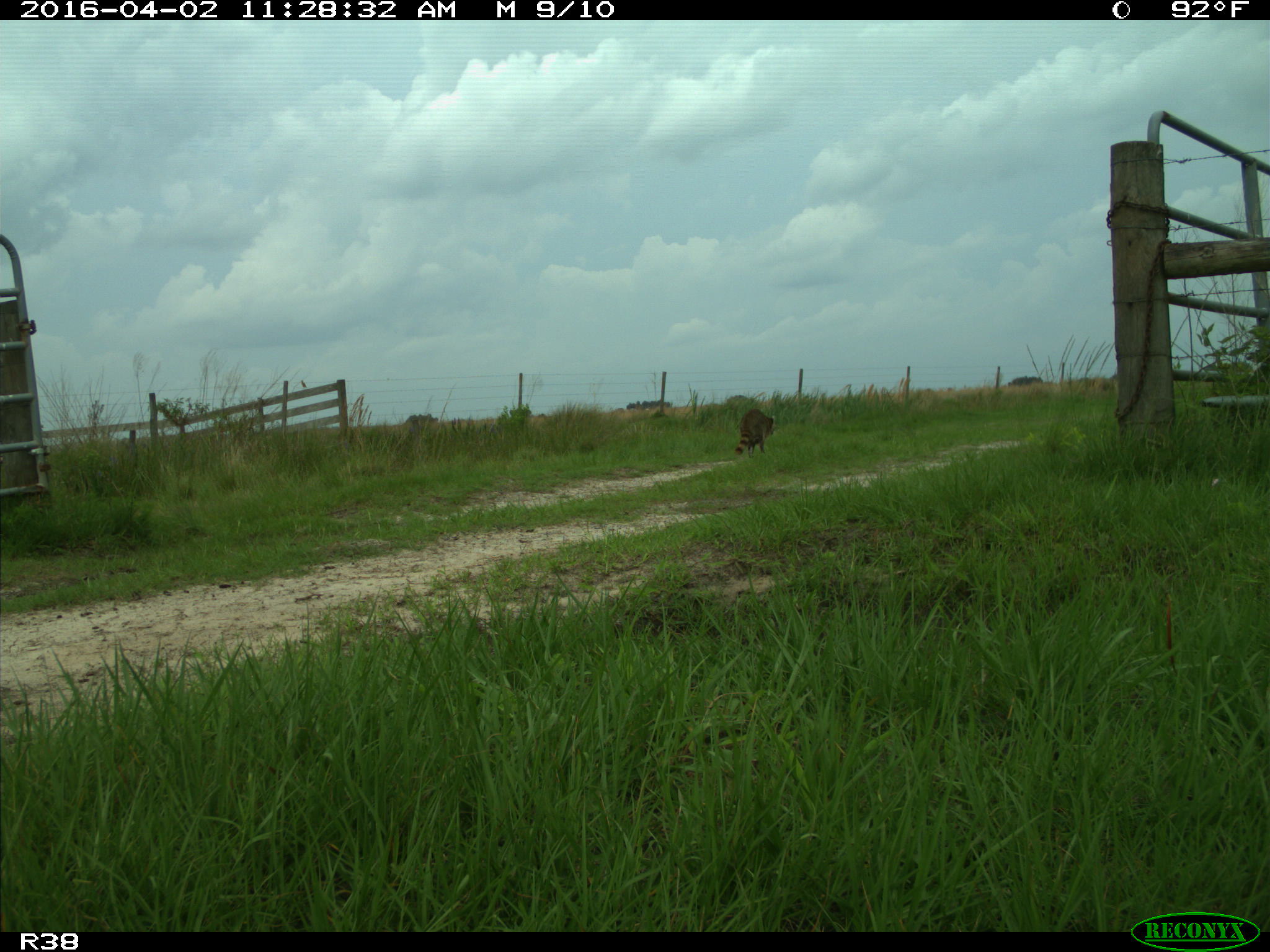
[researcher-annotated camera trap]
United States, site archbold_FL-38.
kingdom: Animalia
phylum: Chordata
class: Mammalia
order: Carnivora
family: Procyonidae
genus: Procyon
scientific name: Procyon lotor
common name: common raccoon